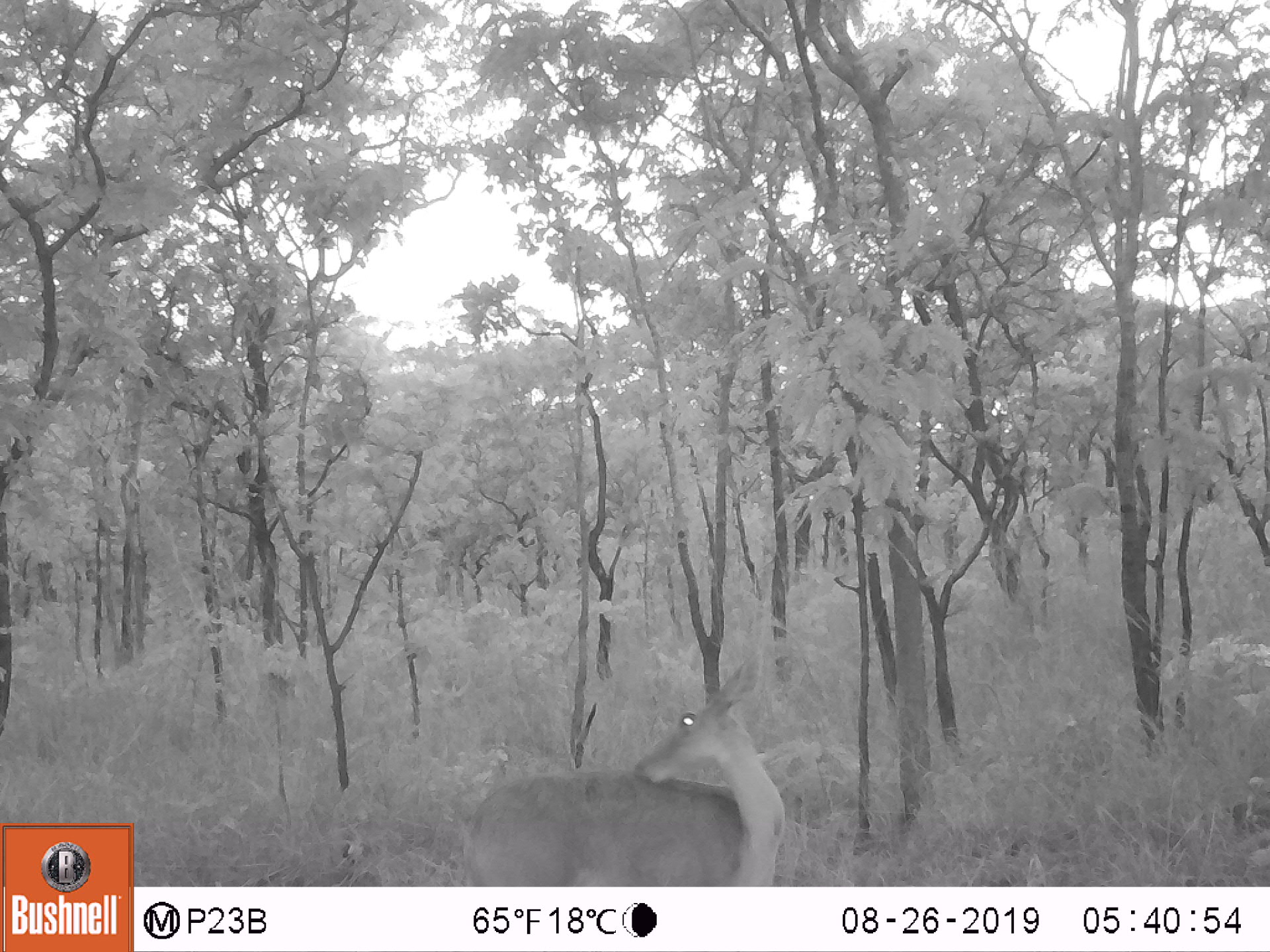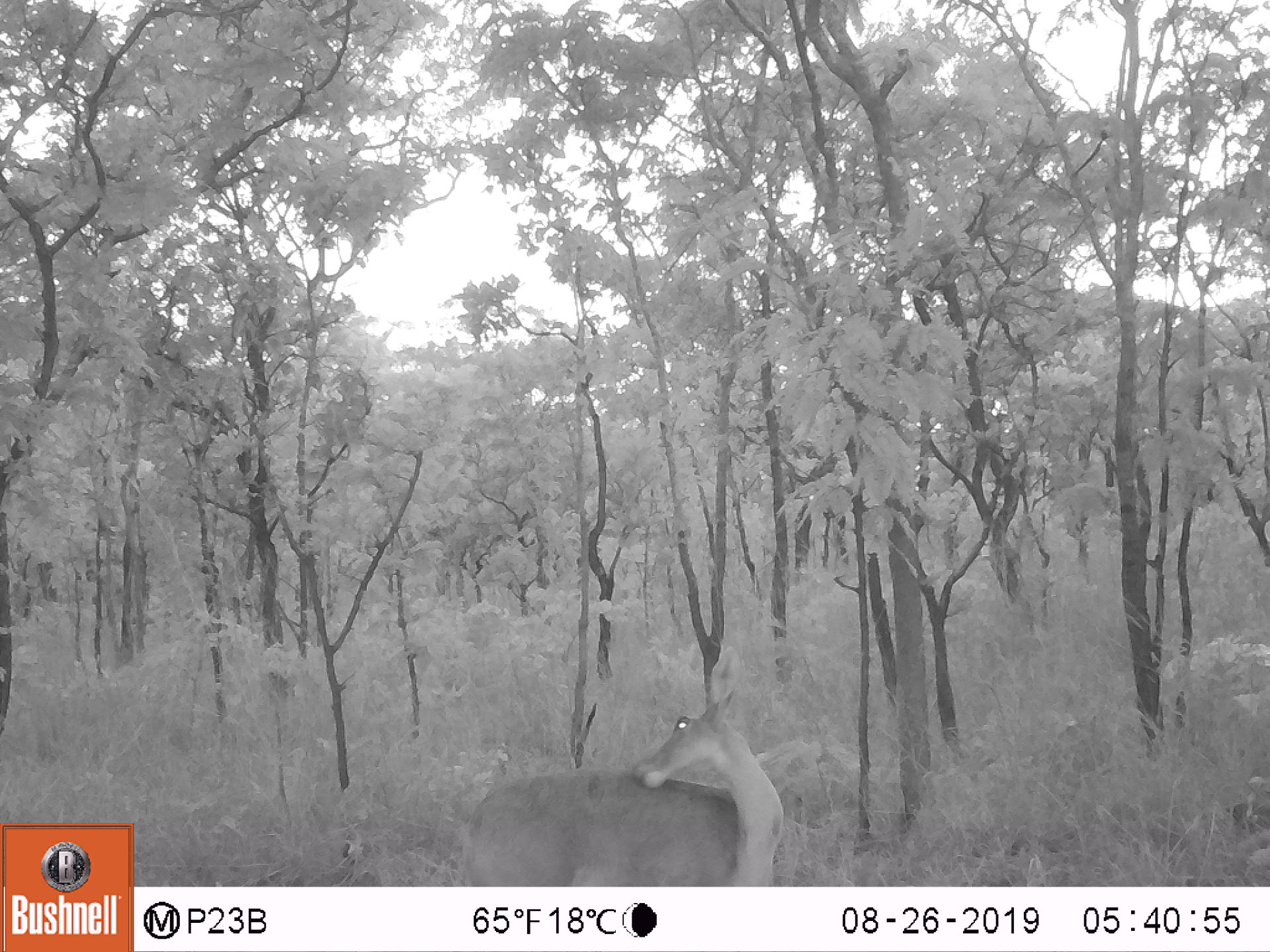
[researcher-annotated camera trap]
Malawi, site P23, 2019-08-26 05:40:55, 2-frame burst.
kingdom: Animalia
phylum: Chordata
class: Mammalia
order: Artiodactyla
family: Bovidae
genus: Redunca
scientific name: Redunca arundinum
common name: southern reedbuck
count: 1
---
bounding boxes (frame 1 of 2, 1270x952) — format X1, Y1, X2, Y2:
southern reedbuck: 460, 651, 787, 880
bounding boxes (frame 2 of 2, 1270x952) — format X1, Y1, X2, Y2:
southern reedbuck: 454, 644, 794, 880